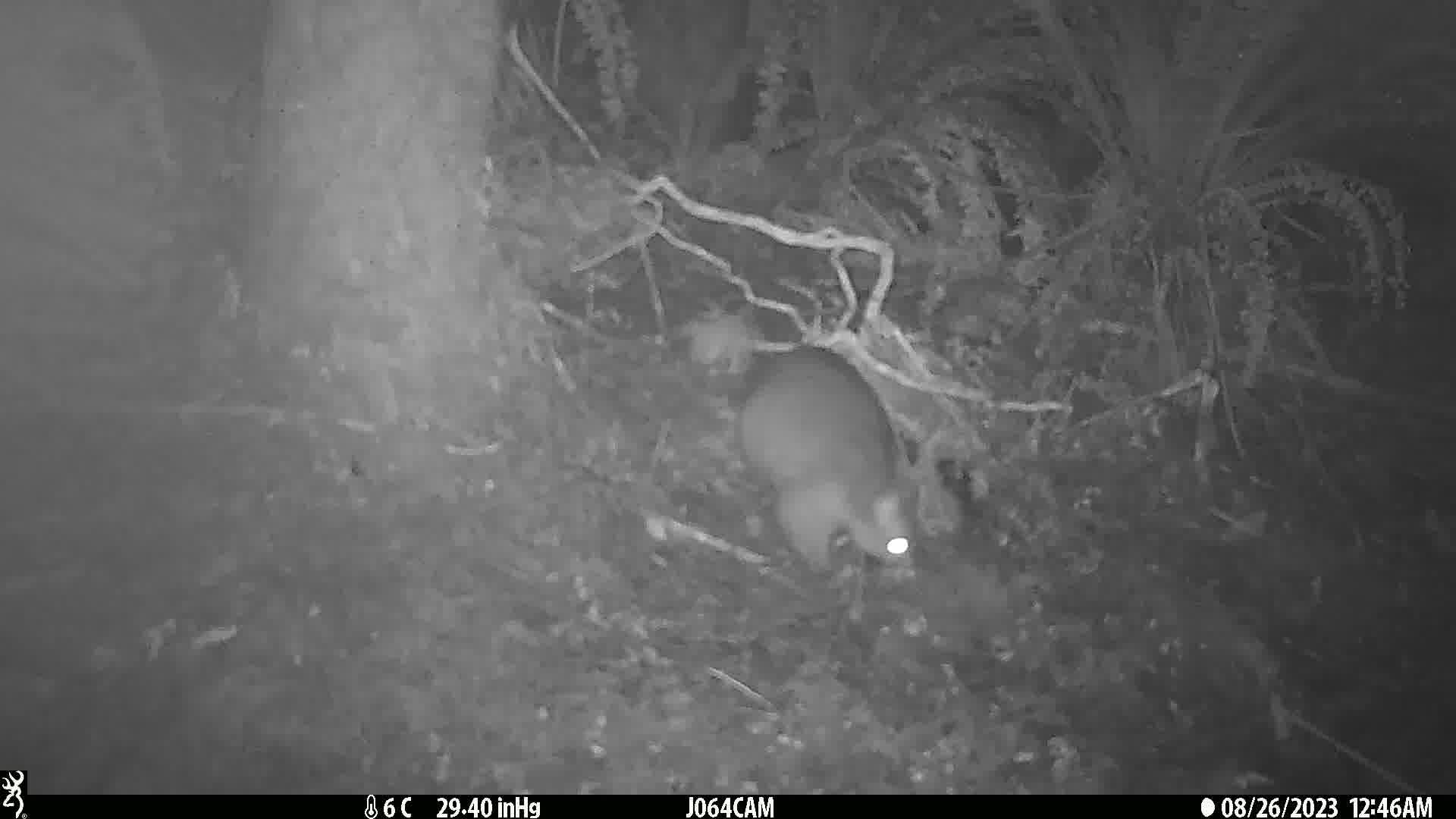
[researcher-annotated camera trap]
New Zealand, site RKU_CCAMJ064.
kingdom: Animalia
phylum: Chordata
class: Mammalia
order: Diprotodontia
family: Phalangeridae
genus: Trichosurus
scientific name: Trichosurus vulpecula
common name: common brushtail possum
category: possum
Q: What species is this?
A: Possum (common brushtail possum) (Trichosurus vulpecula).